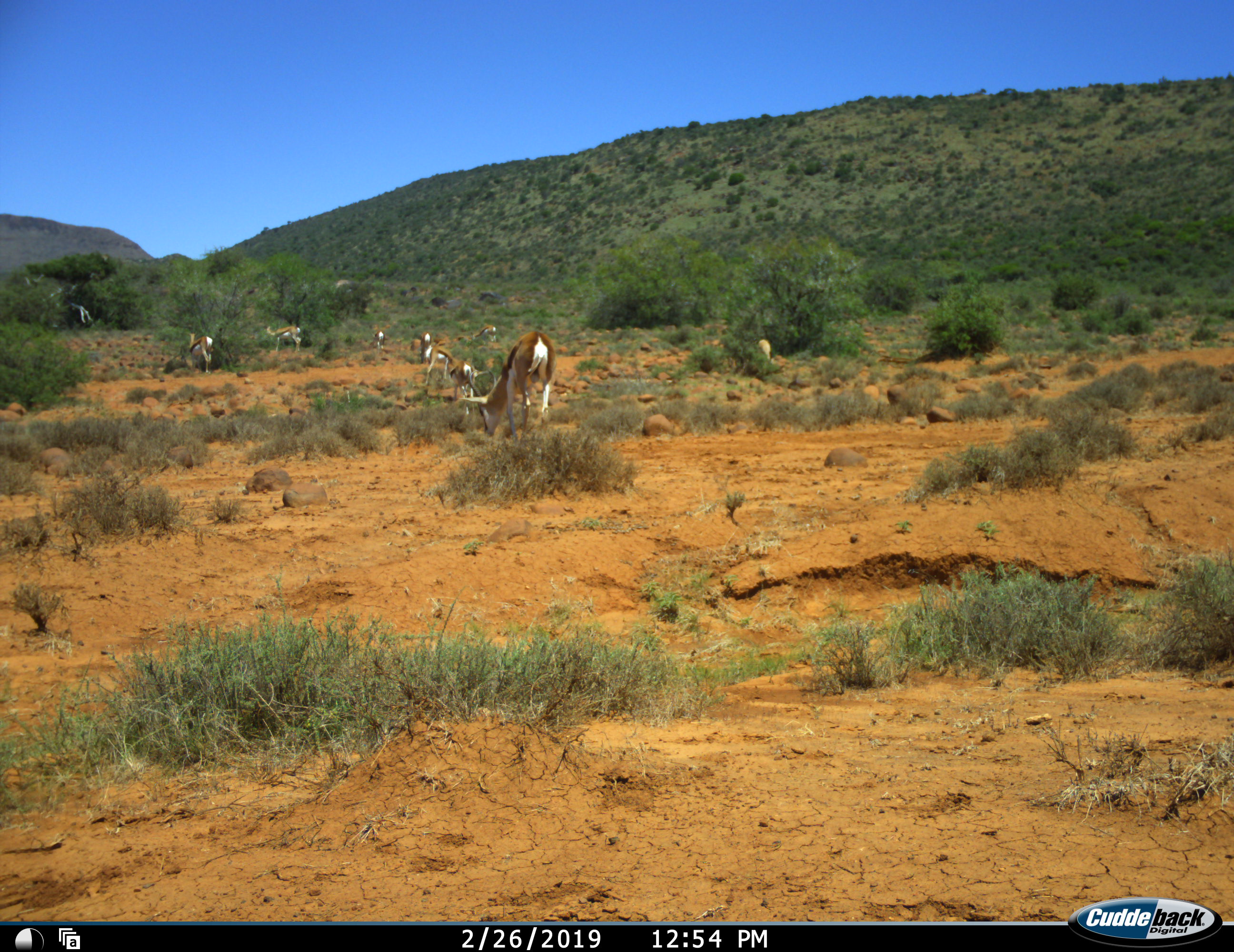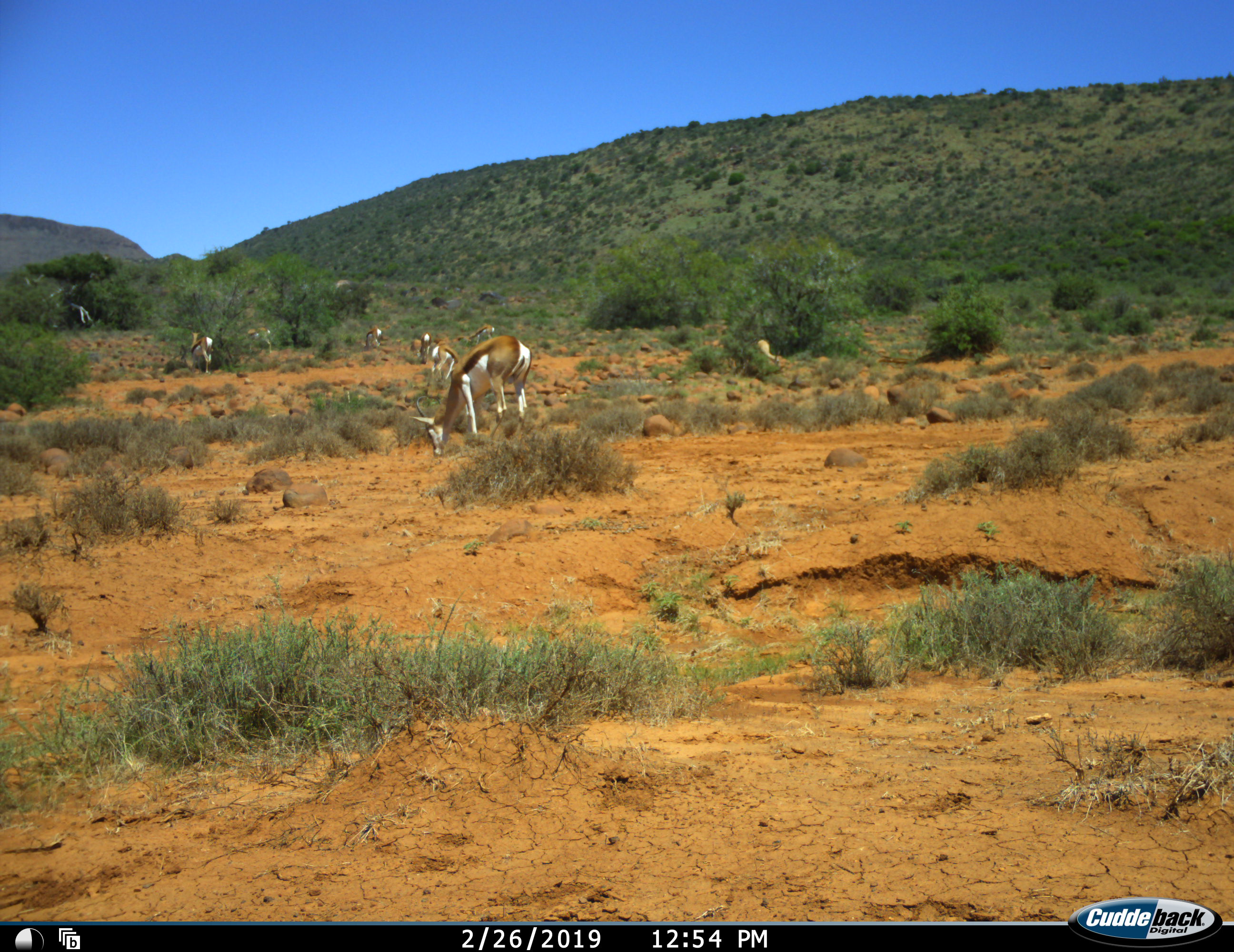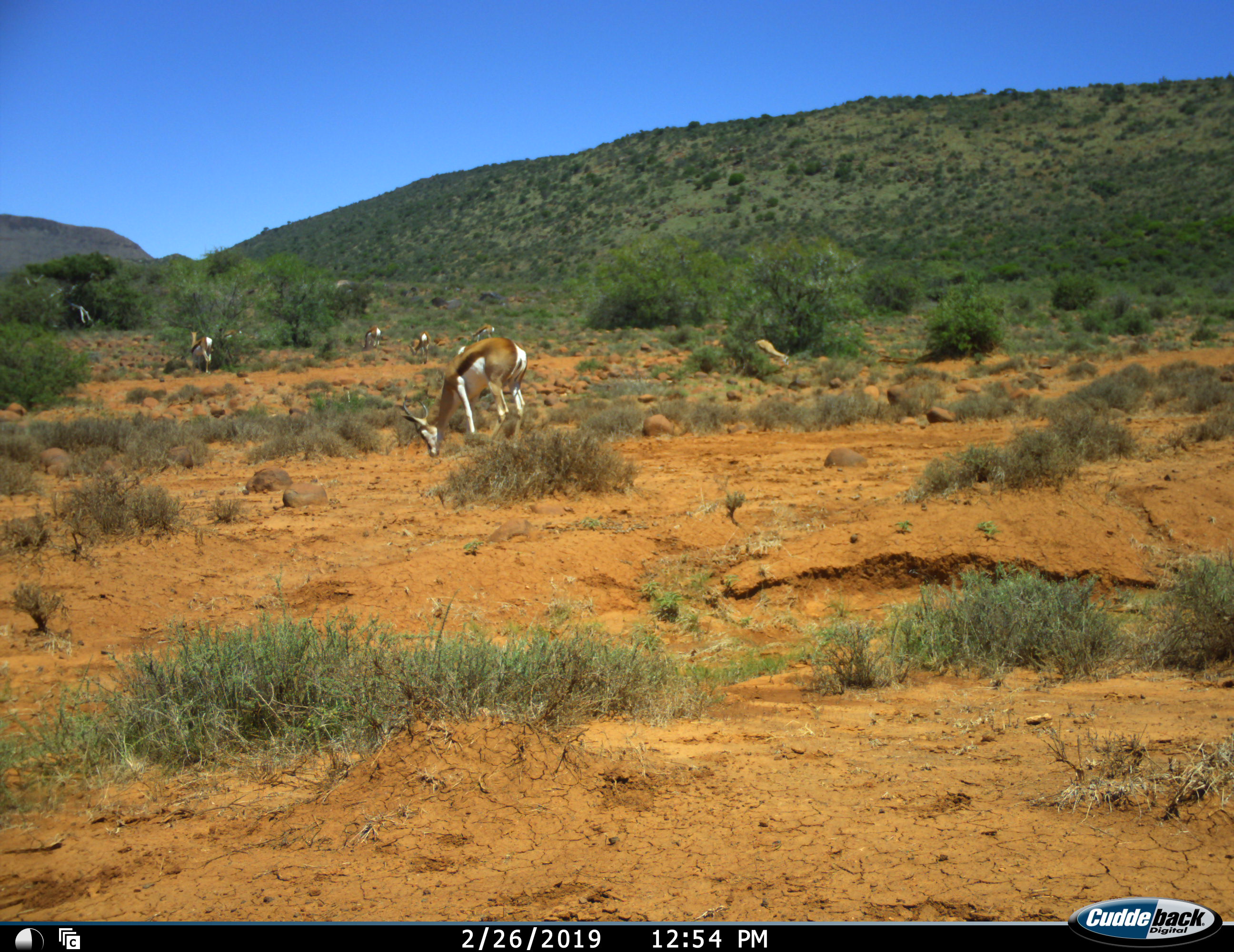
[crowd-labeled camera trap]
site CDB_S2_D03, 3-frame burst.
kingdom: Animalia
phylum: Chordata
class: Mammalia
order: Artiodactyla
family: Bovidae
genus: Antidorcas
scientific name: Antidorcas marsupialis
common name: springbok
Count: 9.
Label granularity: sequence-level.